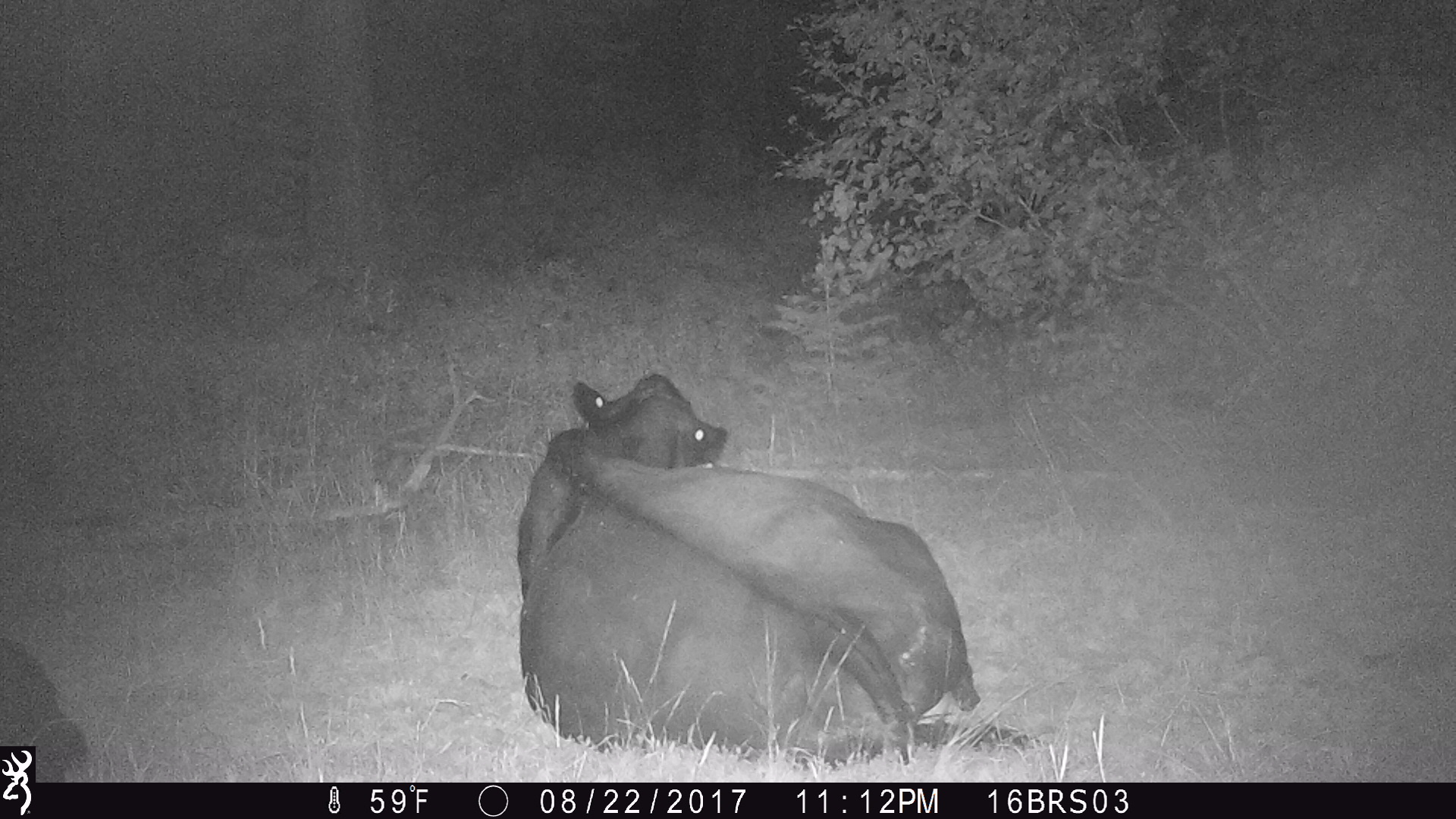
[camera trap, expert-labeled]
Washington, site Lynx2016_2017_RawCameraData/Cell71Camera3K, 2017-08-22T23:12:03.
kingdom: Animalia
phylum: Chordata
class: Mammalia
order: Artiodactyla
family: Bovidae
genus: Bos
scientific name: Bos taurus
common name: domestic cattle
Domestic cattle (Bos taurus). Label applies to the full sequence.